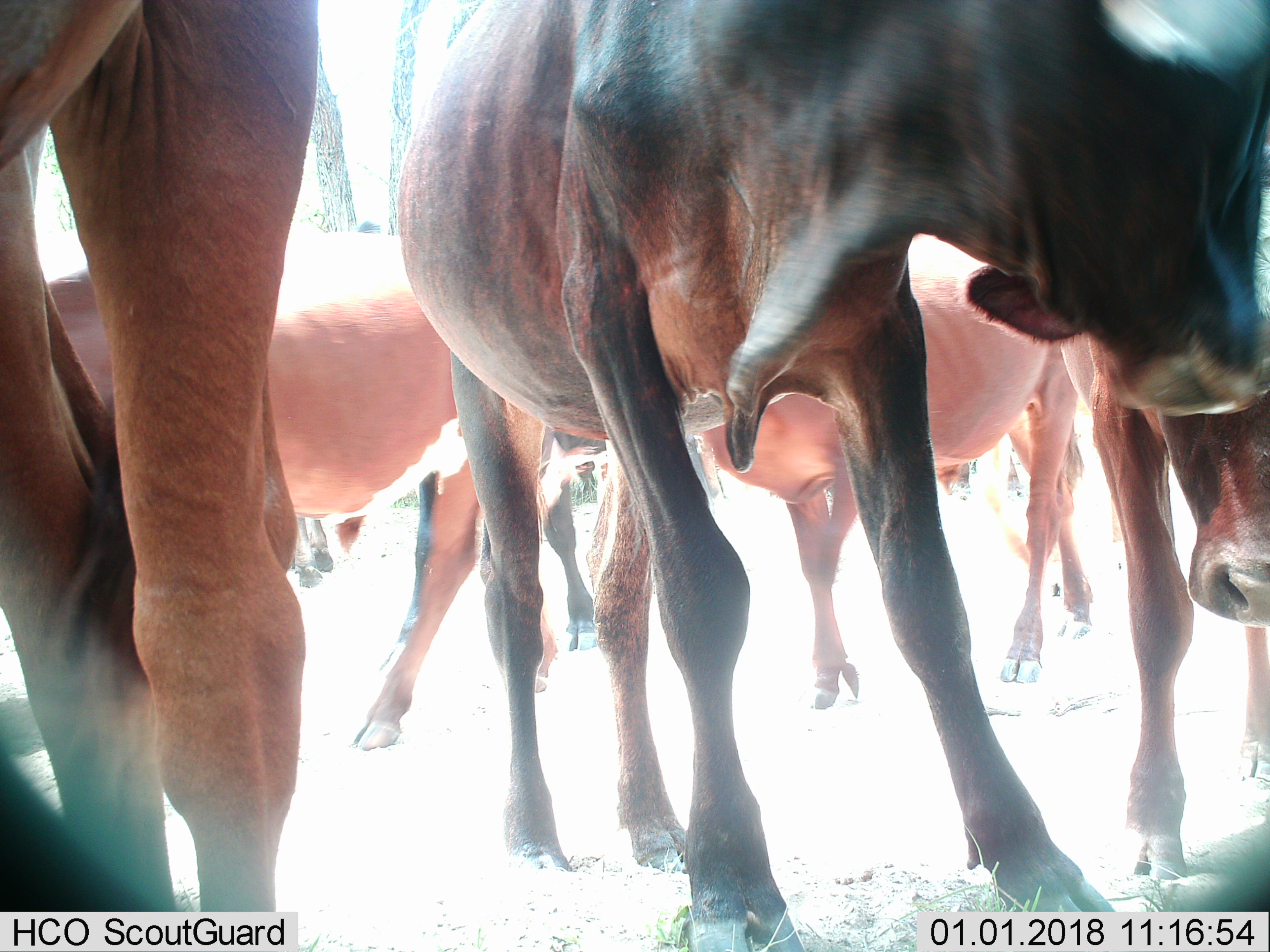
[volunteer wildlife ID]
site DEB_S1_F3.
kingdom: Animalia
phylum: Chordata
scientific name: Vertebrata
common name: domestic animal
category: domesticanimal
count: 9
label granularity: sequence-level